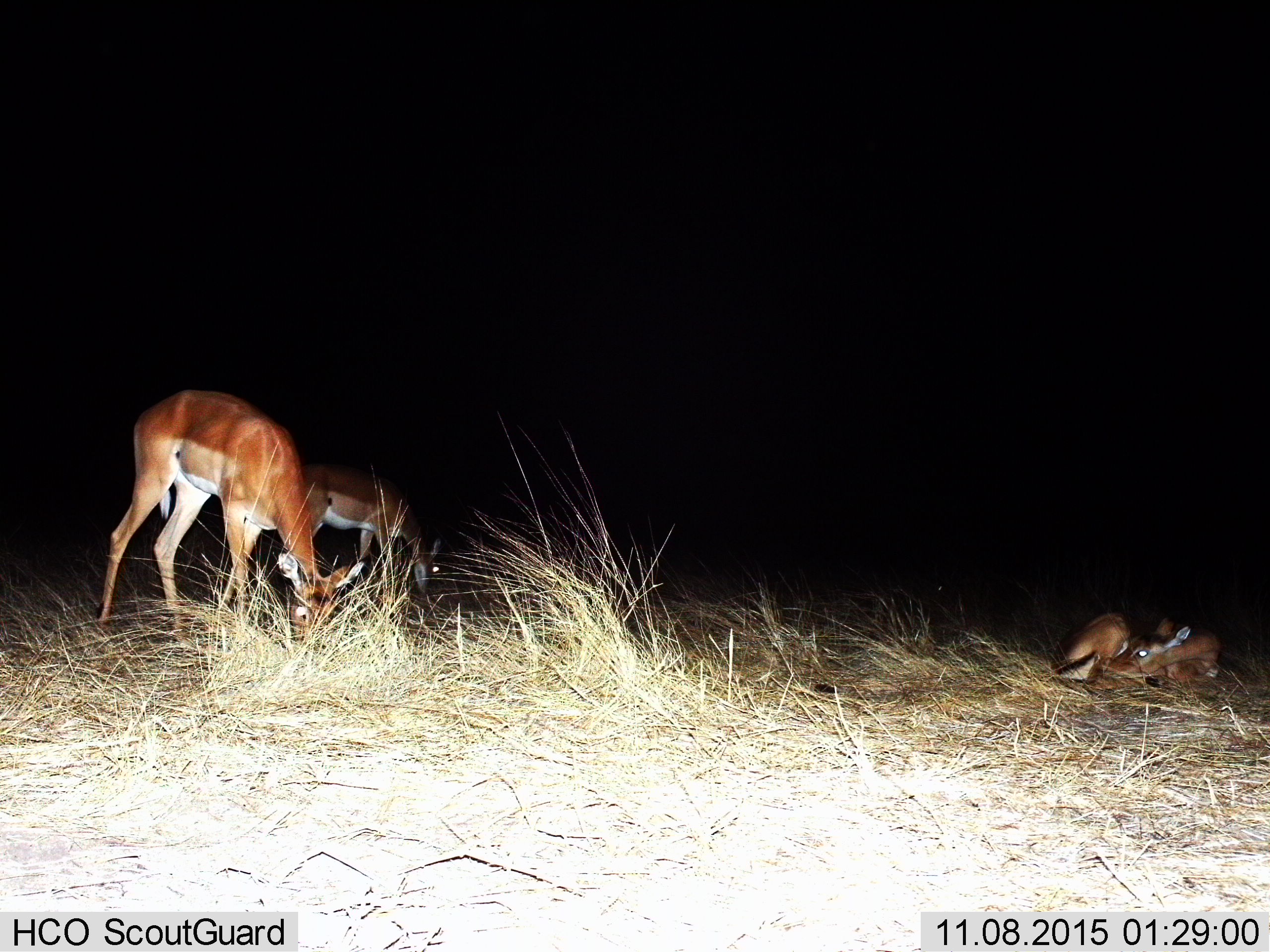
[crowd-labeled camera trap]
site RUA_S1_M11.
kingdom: Animalia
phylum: Chordata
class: Mammalia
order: Artiodactyla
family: Bovidae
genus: Aepyceros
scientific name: Aepyceros melampus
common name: impala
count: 3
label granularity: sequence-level